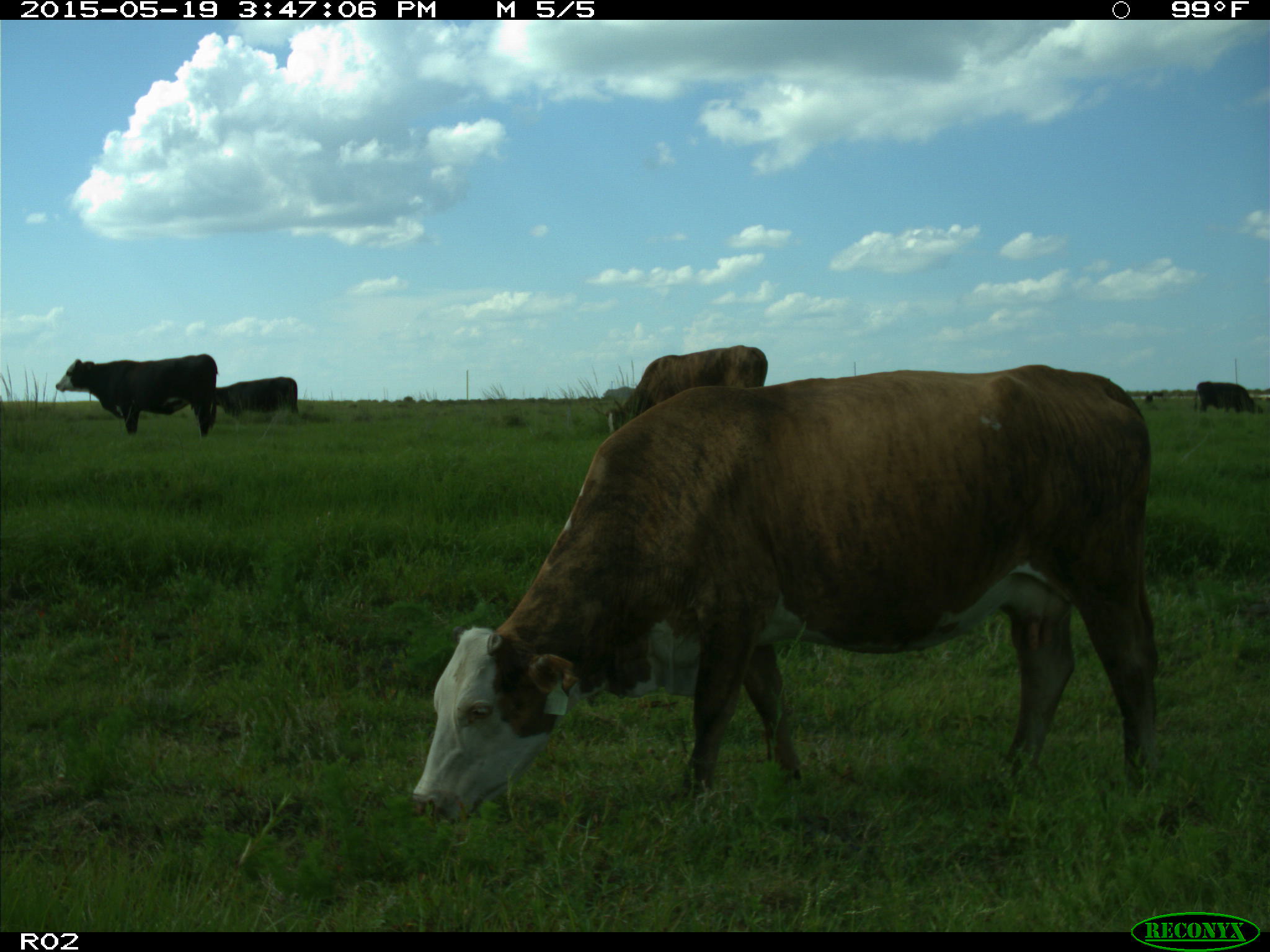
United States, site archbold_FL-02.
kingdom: Animalia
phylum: Chordata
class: Mammalia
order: Artiodactyla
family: Bovidae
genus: Bos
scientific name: Bos taurus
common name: domestic cow